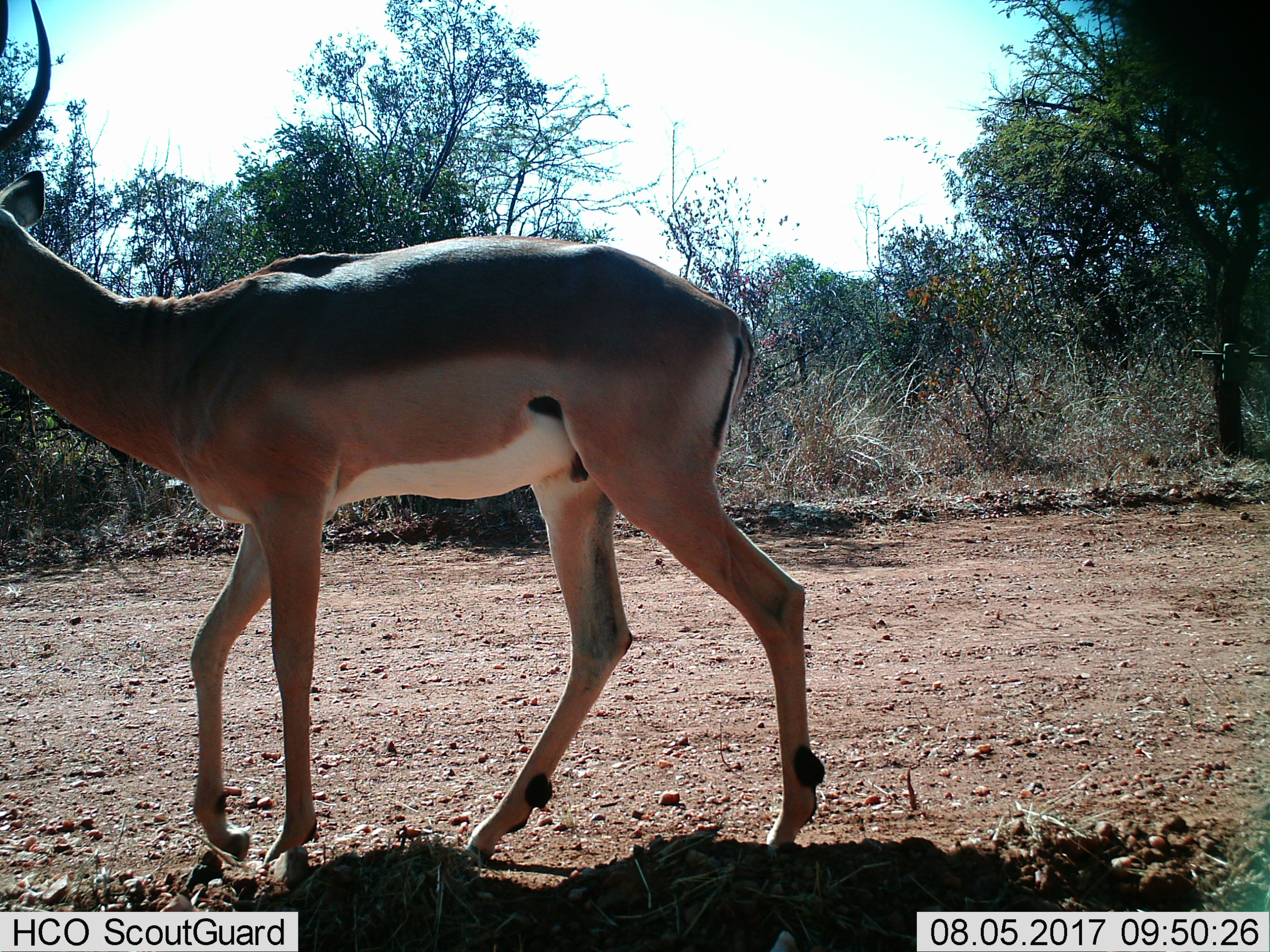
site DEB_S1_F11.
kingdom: Animalia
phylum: Chordata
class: Mammalia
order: Artiodactyla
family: Bovidae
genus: Aepyceros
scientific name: Aepyceros melampus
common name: impala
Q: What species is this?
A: Impala (Aepyceros melampus).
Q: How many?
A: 1.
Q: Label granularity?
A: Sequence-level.